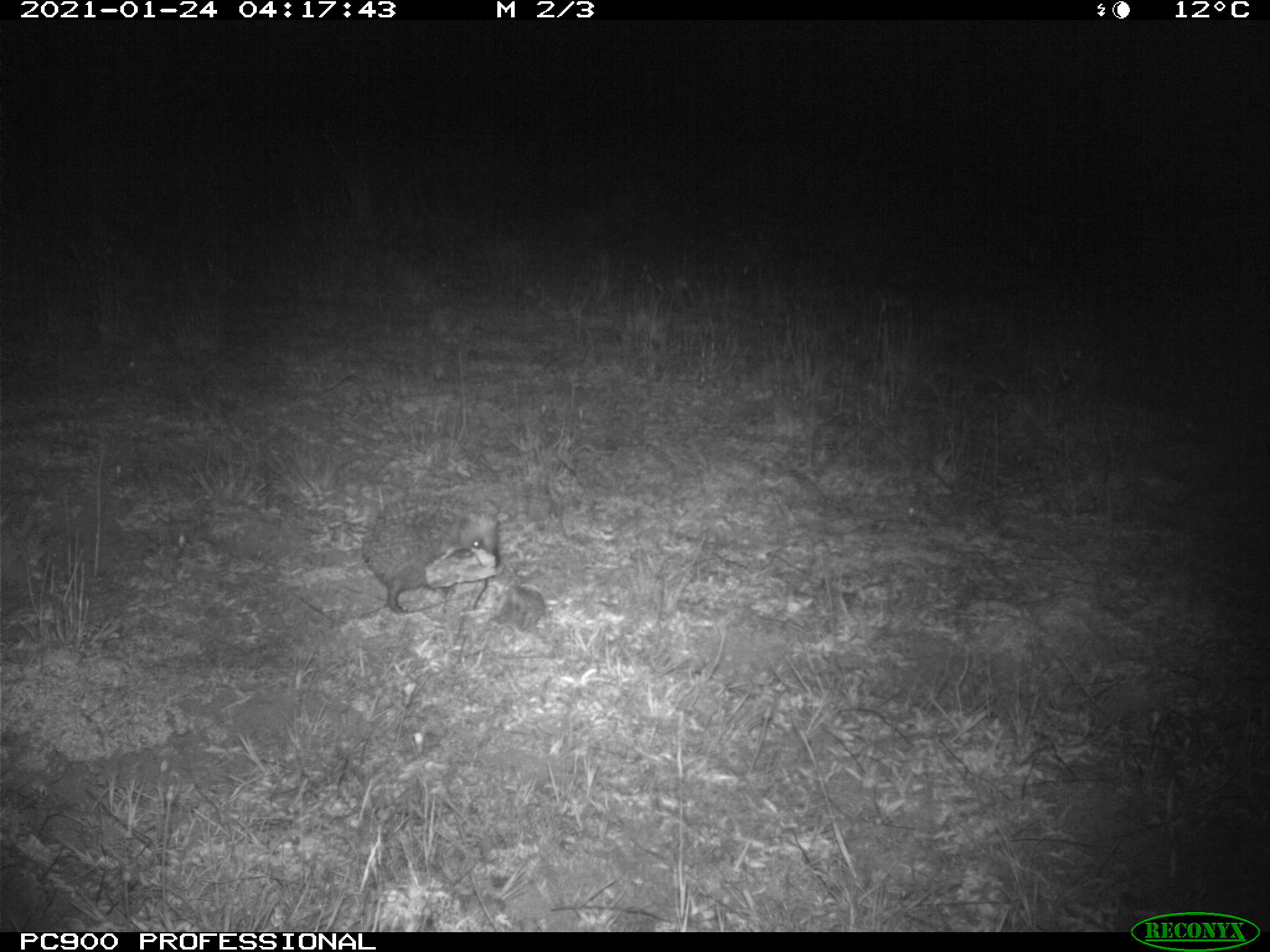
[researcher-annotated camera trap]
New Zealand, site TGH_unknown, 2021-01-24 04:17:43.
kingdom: Animalia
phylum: Chordata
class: Mammalia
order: Eulipotyphla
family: Erinaceidae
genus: Erinaceus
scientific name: Erinaceus europaeus europaeus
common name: european hedgehog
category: hedgehog